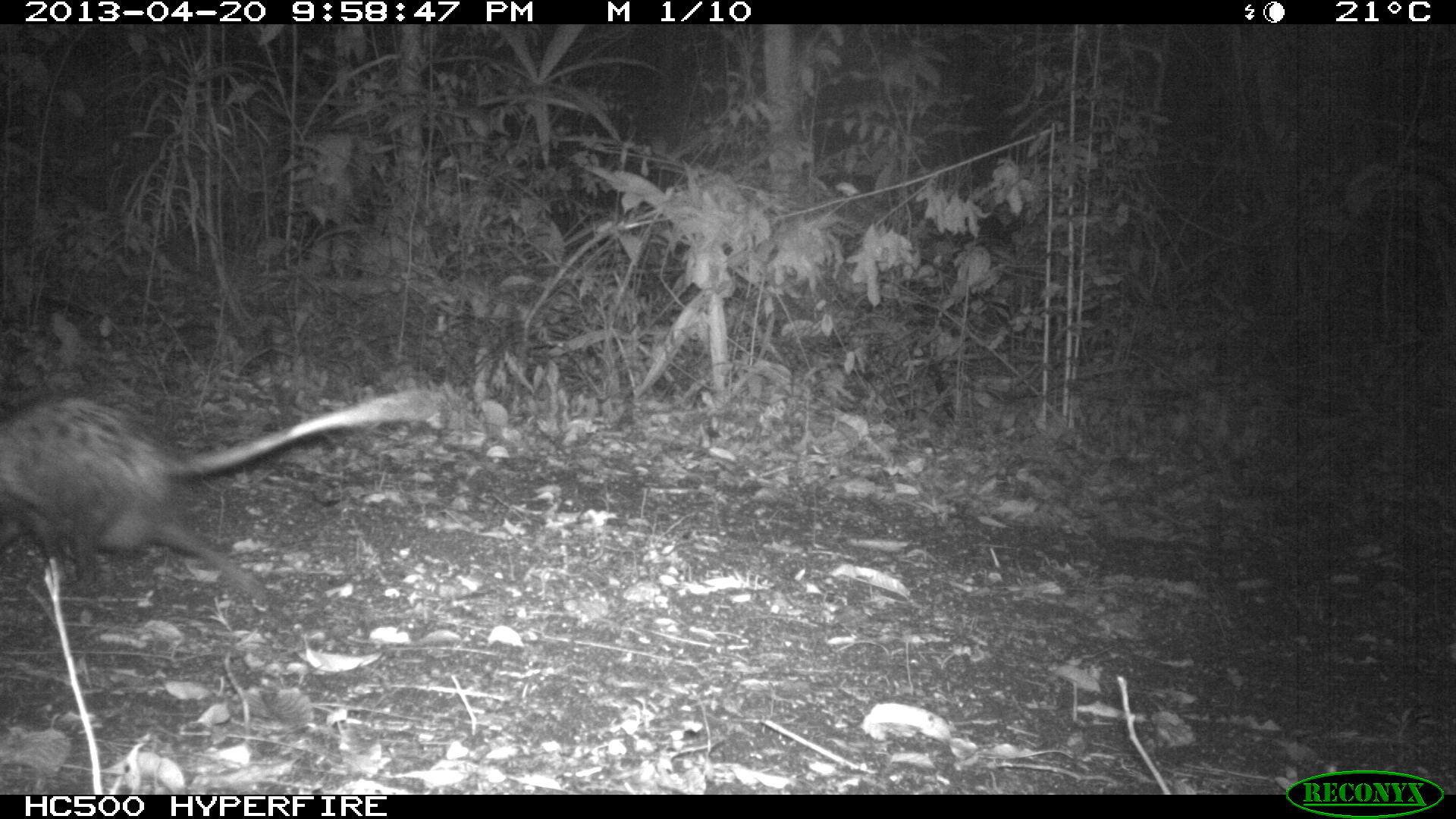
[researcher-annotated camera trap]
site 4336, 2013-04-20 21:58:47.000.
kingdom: Animalia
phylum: Chordata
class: Mammalia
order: Didelphimorphia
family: Didelphidae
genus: Didelphis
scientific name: Didelphis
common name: american opossums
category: didelphis sp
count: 1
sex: female